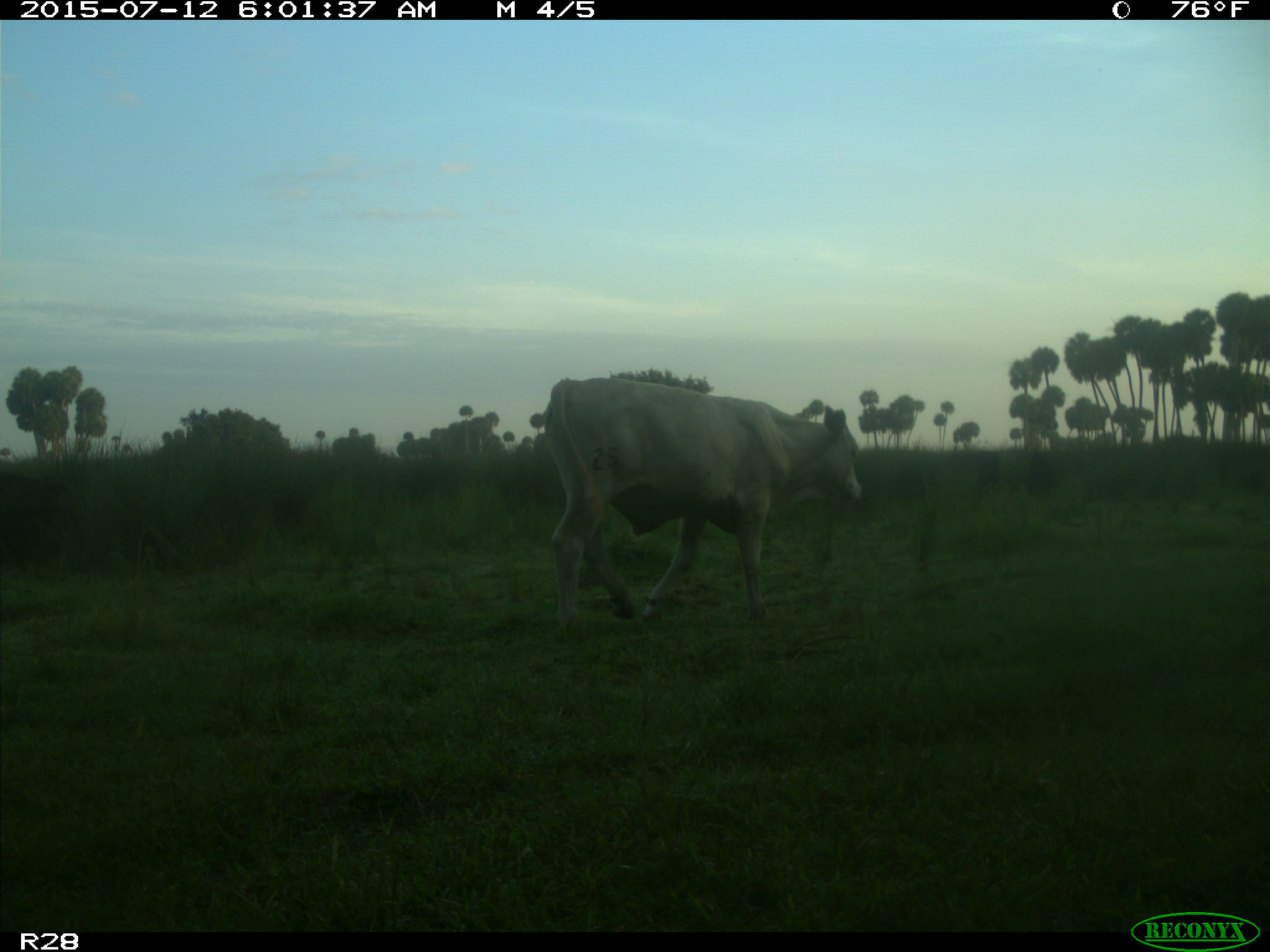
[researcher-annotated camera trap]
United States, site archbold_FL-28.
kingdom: Animalia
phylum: Chordata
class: Mammalia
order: Artiodactyla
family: Bovidae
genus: Bos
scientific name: Bos taurus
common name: domestic cow